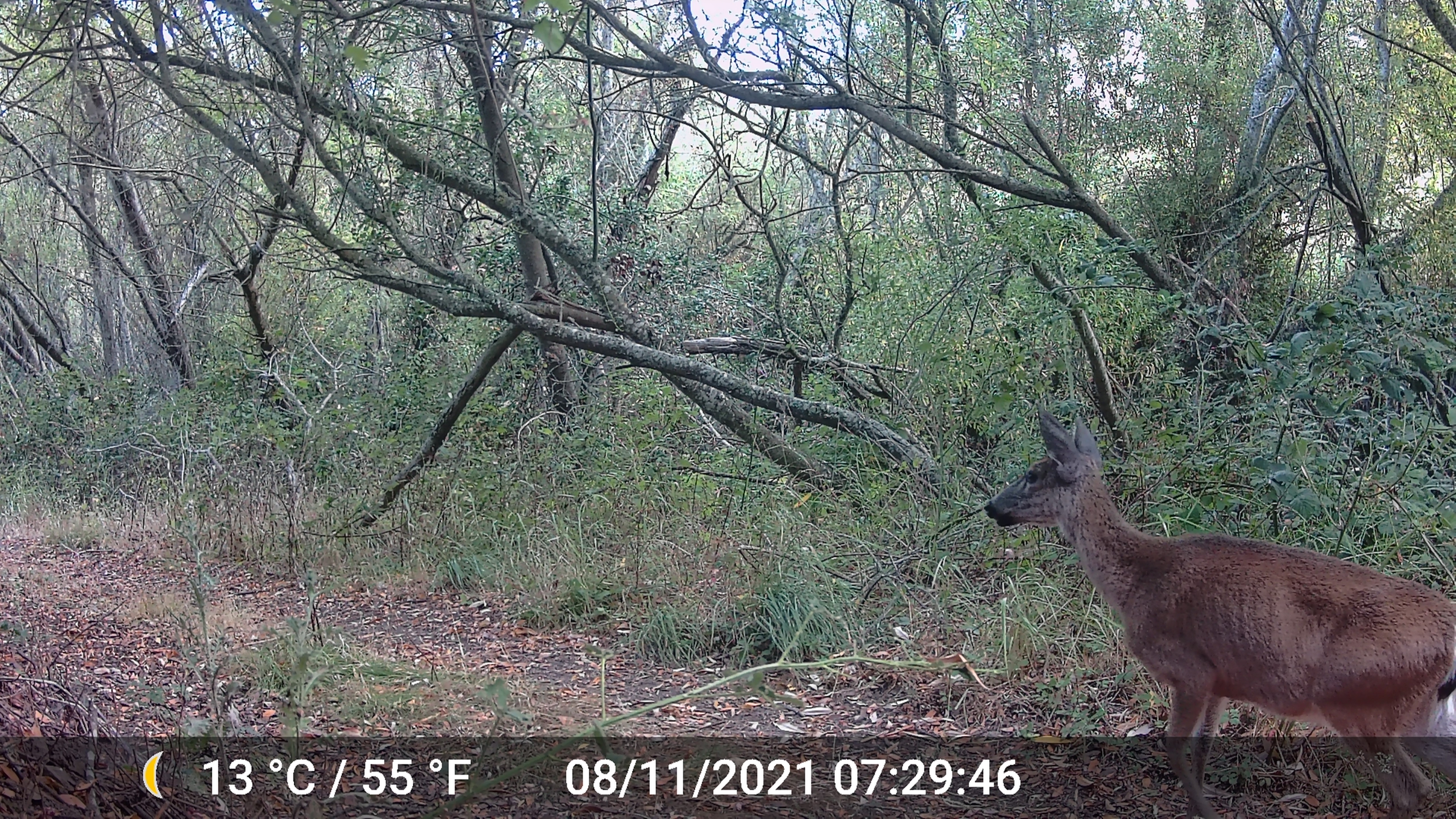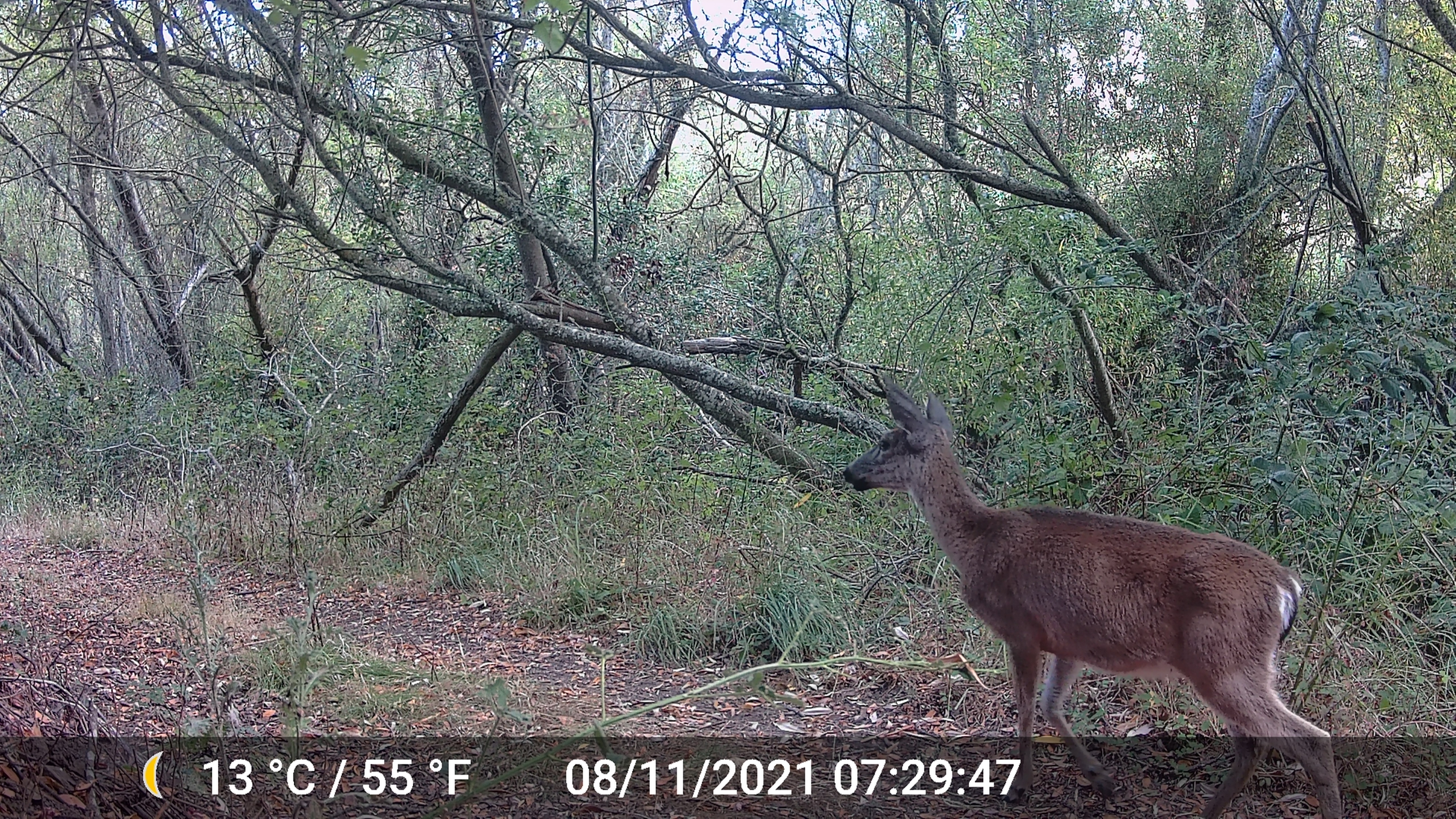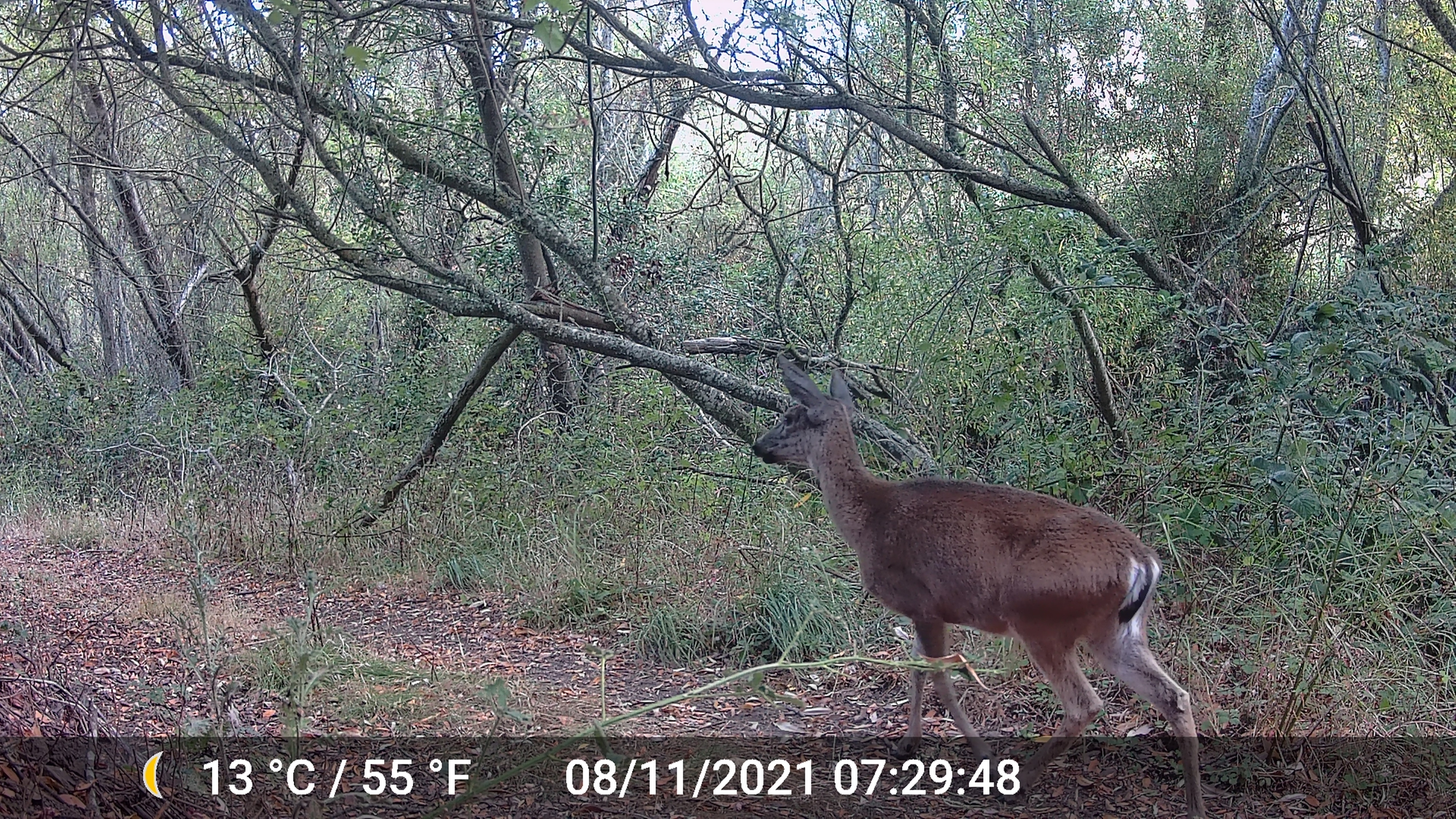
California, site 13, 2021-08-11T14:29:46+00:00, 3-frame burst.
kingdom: Animalia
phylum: Chordata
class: Mammalia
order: Artiodactyla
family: Cervidae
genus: Odocoileus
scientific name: Odocoileus hemionus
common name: mule deer